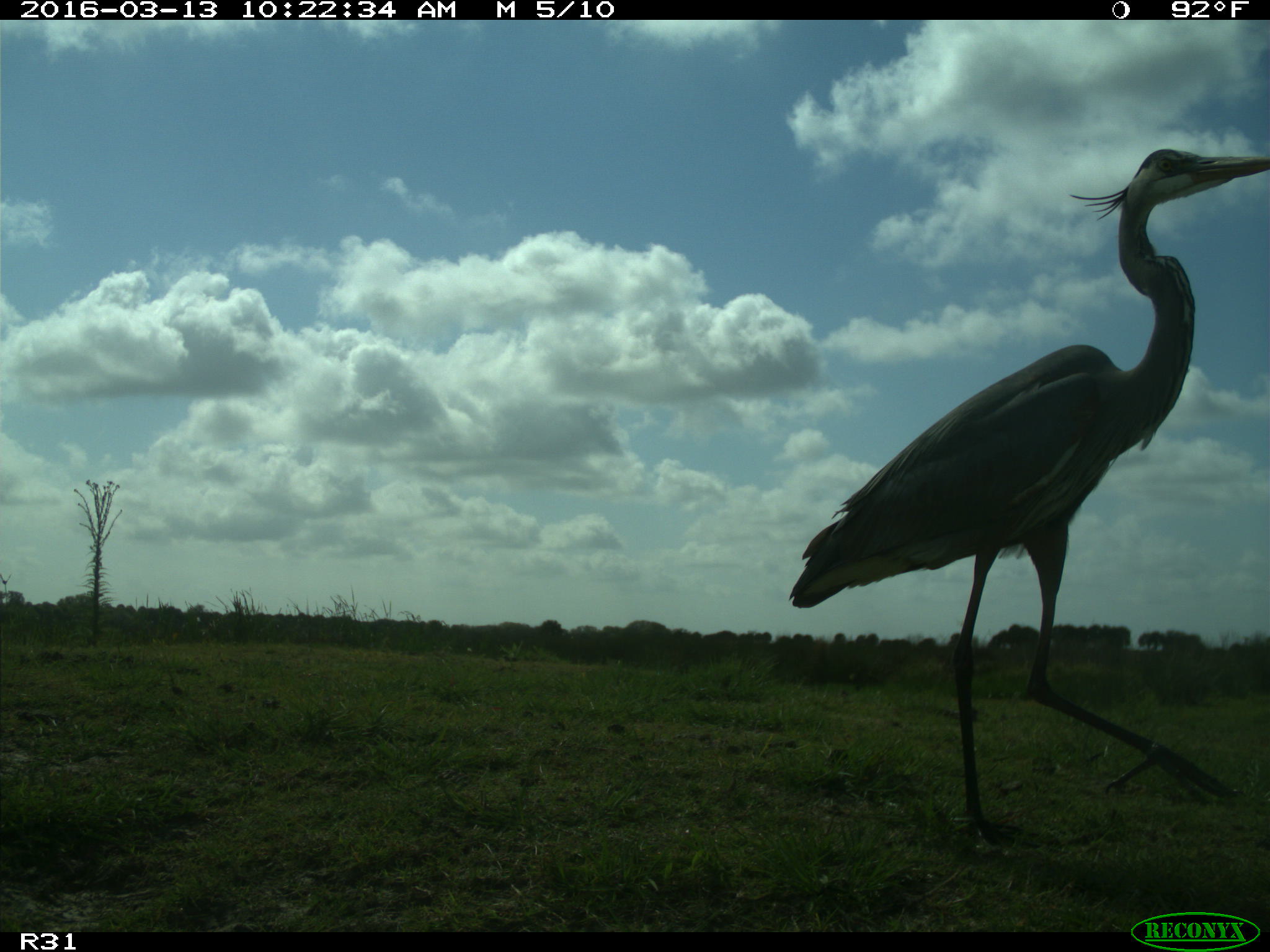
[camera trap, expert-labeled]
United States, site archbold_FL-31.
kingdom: Animalia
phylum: Chordata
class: Aves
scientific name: Aves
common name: birds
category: unidentified bird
Unidentified bird (birds) (Aves).